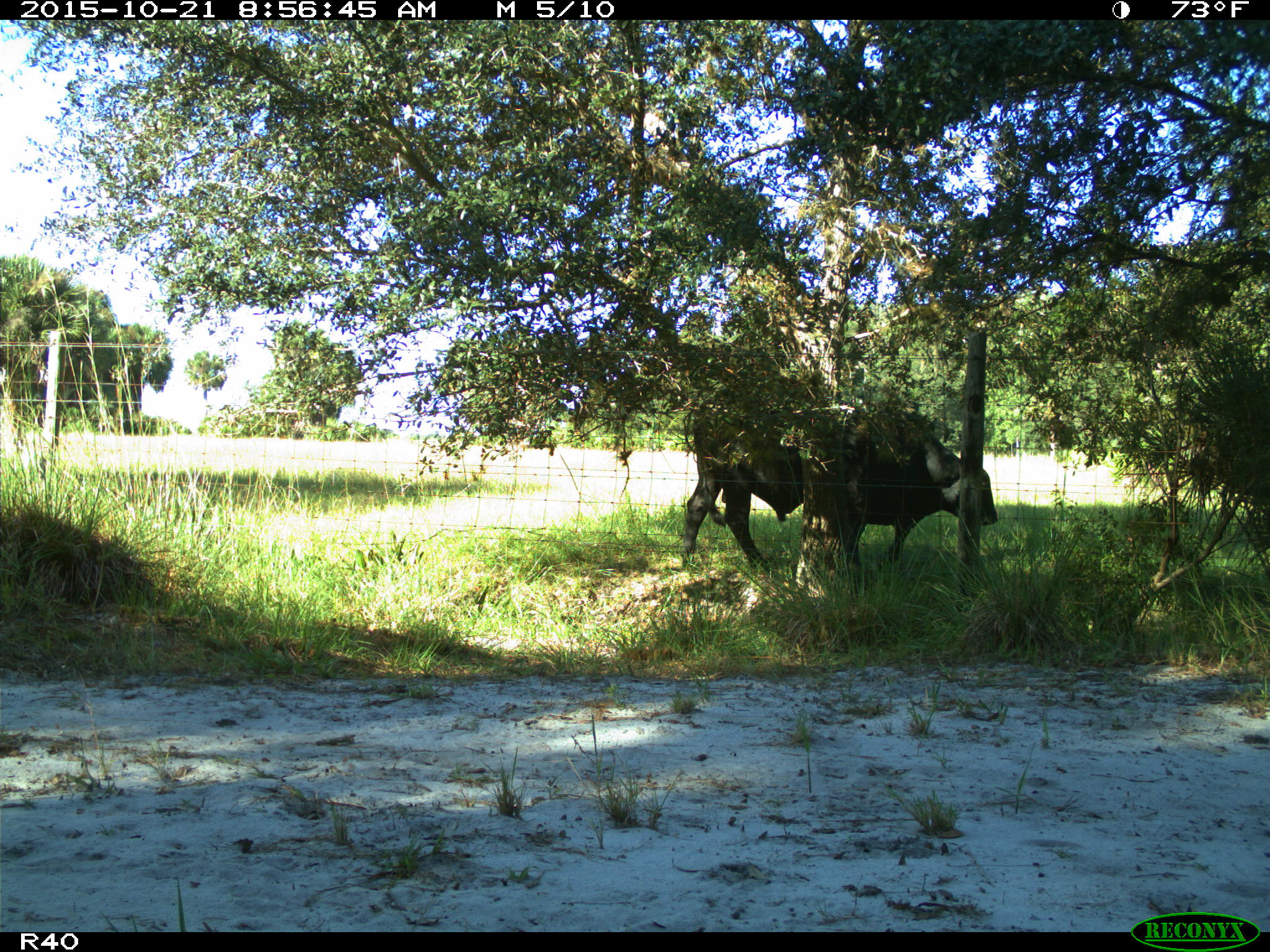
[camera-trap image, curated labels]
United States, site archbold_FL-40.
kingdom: Animalia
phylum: Chordata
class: Mammalia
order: Artiodactyla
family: Bovidae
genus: Bos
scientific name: Bos taurus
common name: domestic cow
Bos taurus (domestic cow).